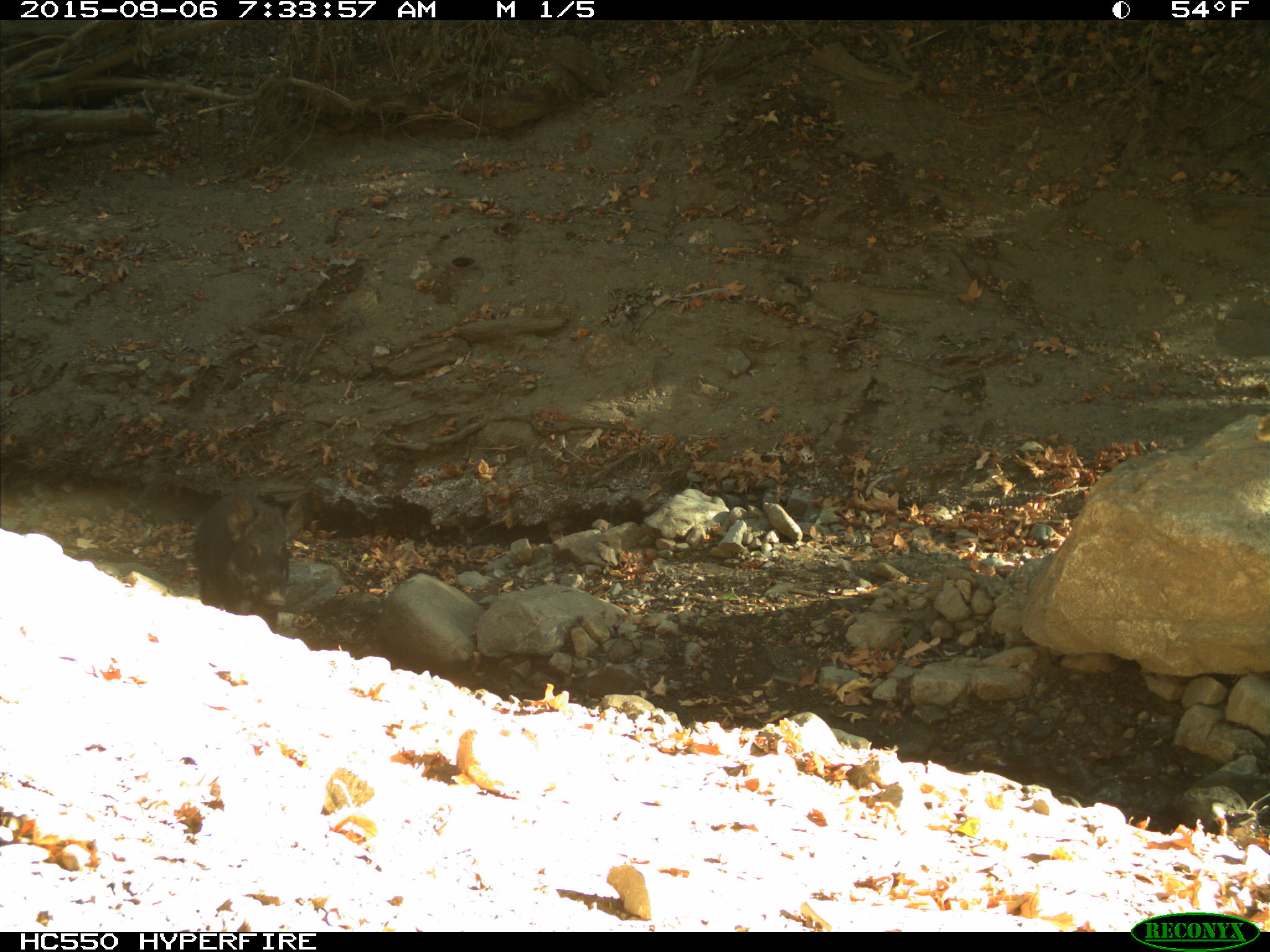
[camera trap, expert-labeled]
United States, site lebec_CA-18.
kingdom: Animalia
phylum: Chordata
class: Mammalia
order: Artiodactyla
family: Suidae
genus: Sus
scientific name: Sus scrofa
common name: wild boar